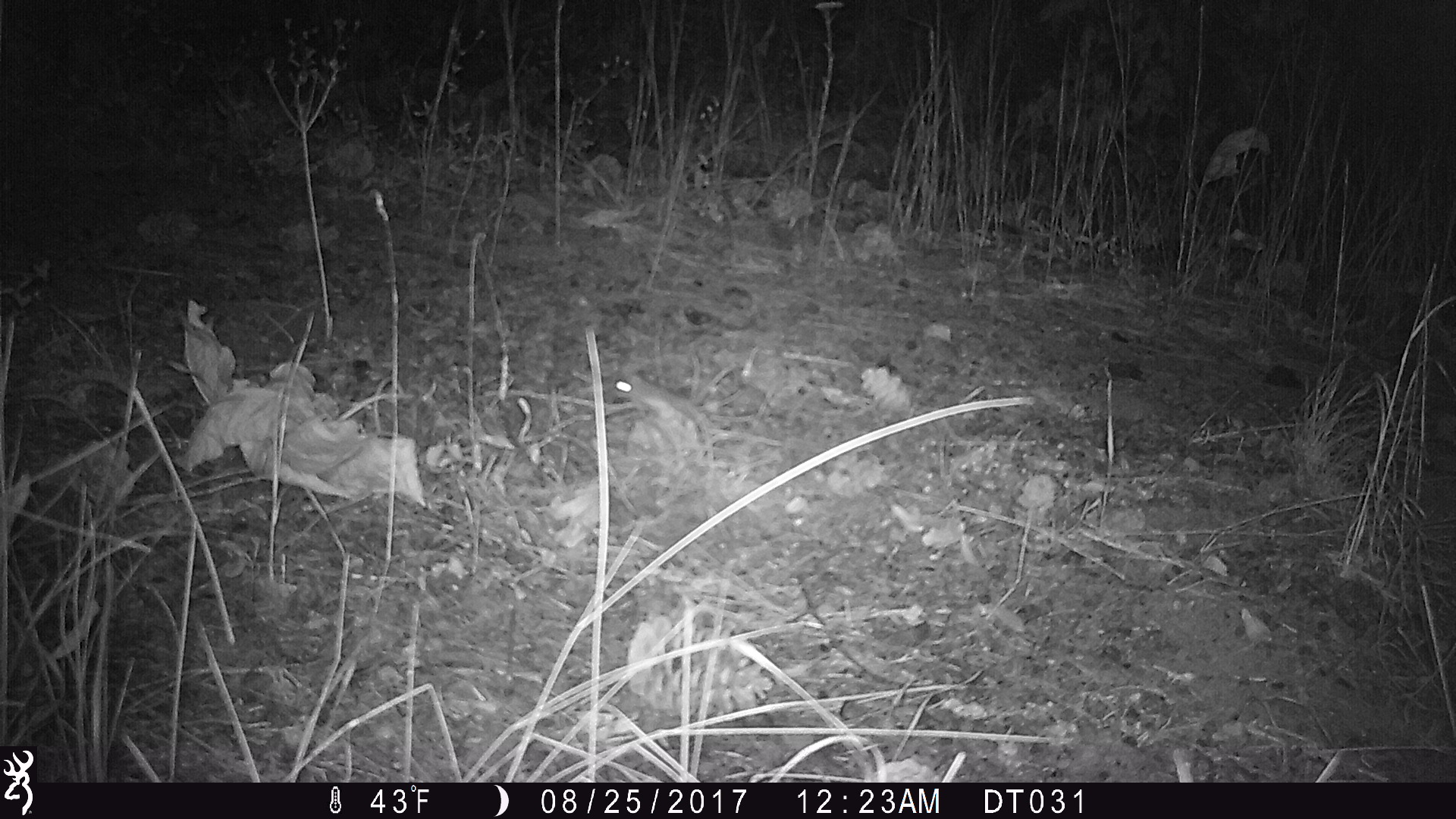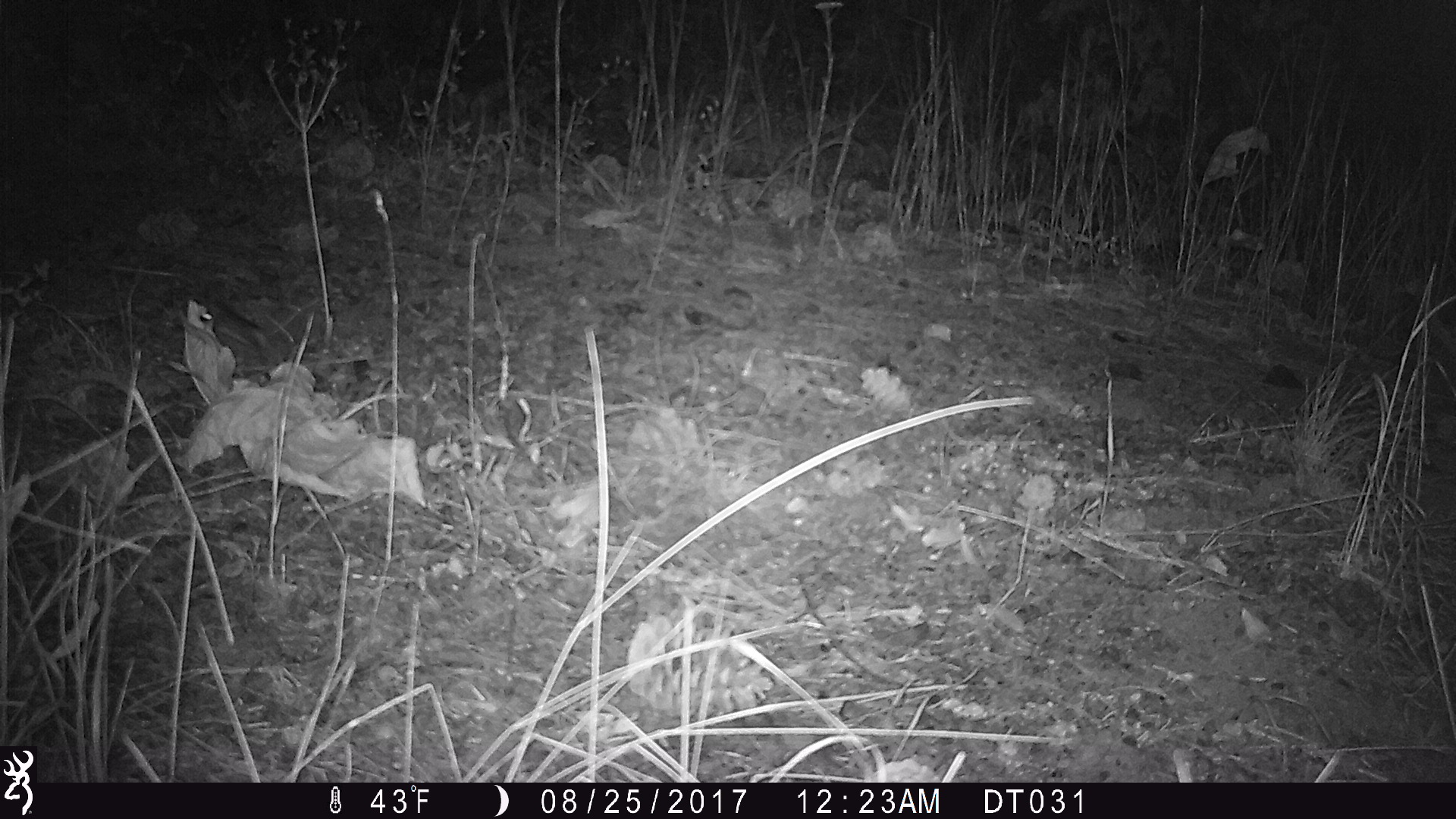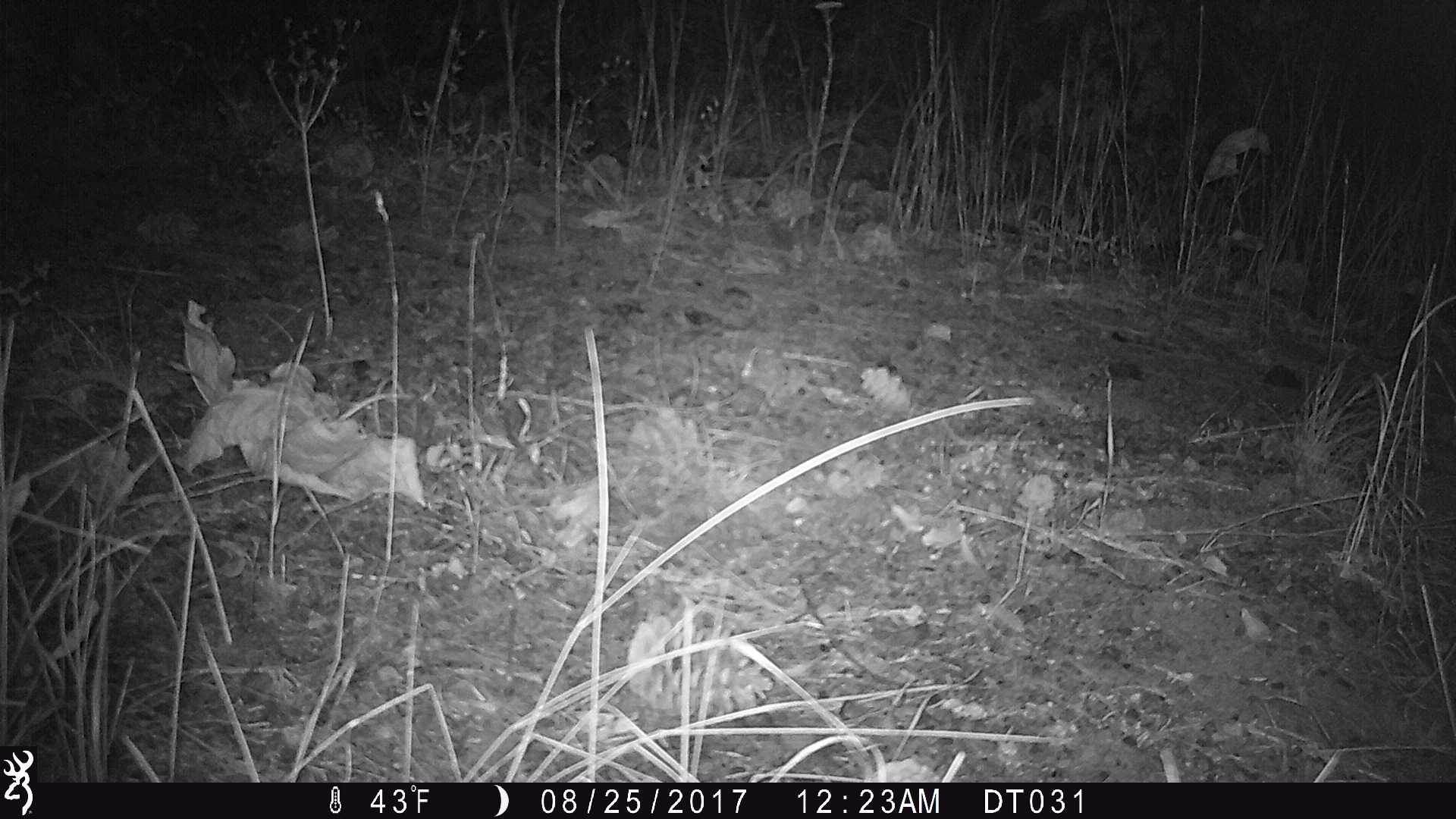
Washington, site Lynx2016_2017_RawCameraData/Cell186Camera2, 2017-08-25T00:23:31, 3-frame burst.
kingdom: Animalia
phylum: Chordata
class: Mammalia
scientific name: Mammalia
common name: small mammal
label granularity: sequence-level